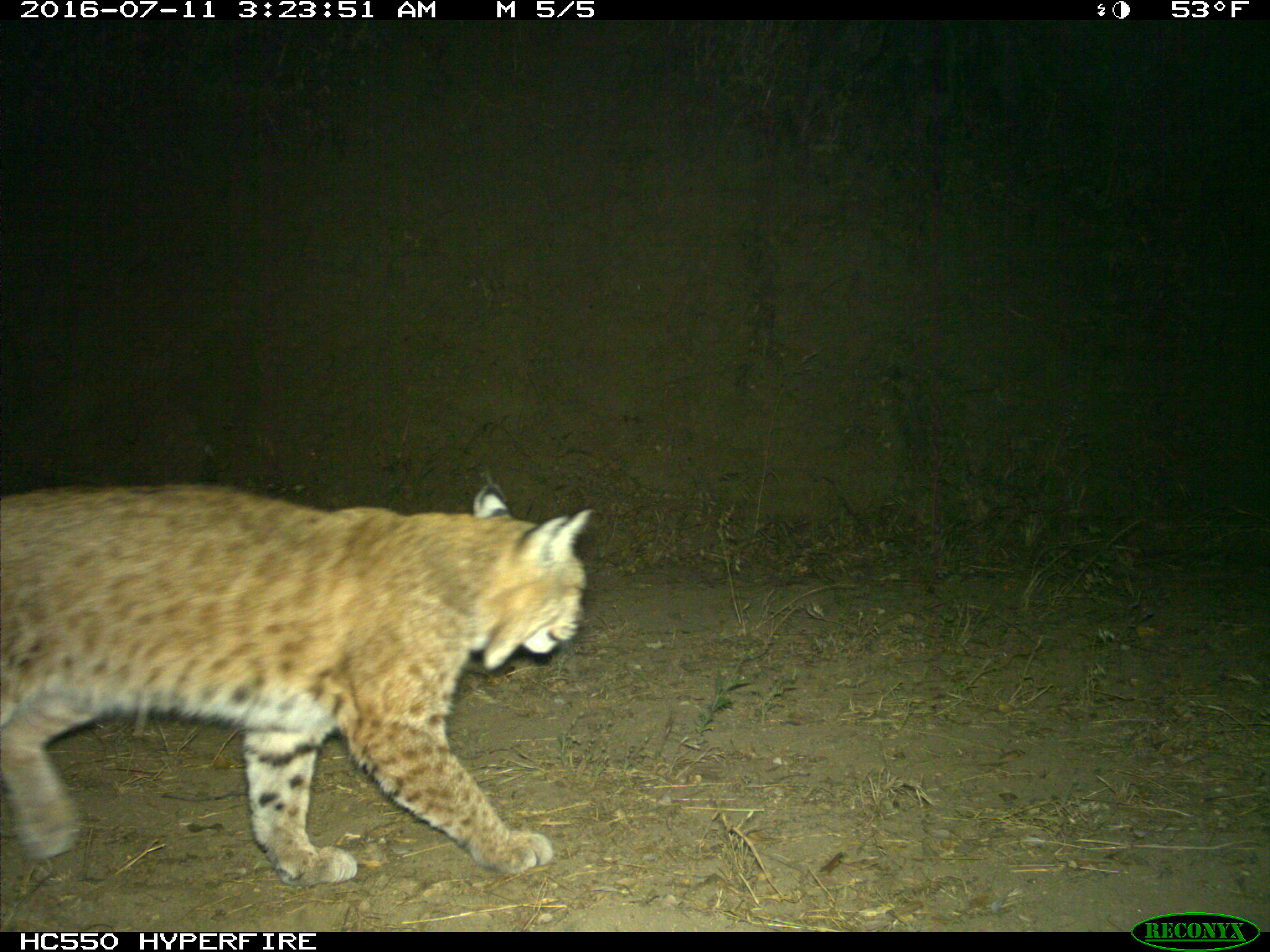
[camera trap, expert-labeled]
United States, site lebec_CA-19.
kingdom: Animalia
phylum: Chordata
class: Mammalia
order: Carnivora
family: Felidae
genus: Lynx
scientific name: Lynx rufus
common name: bobcat